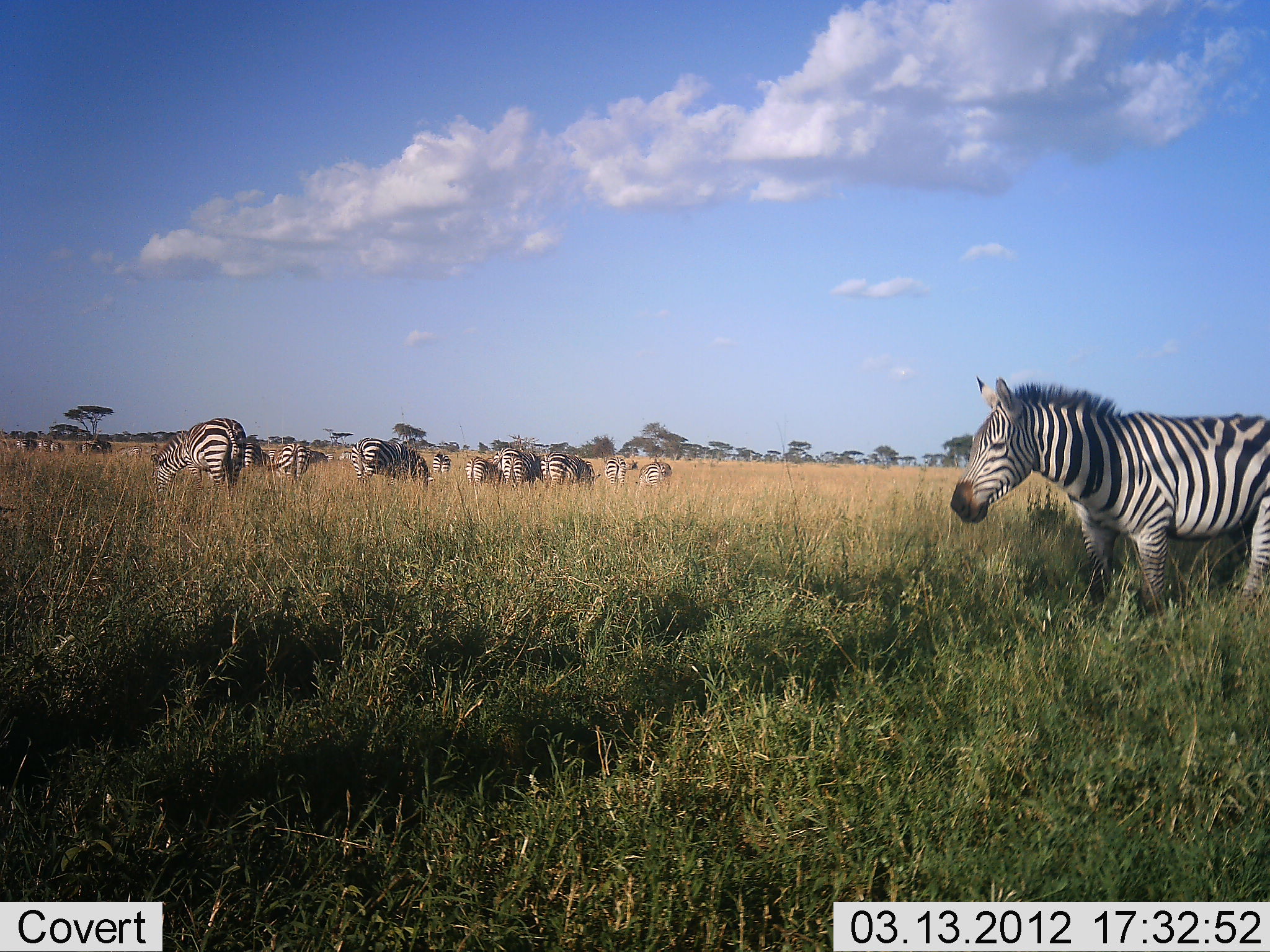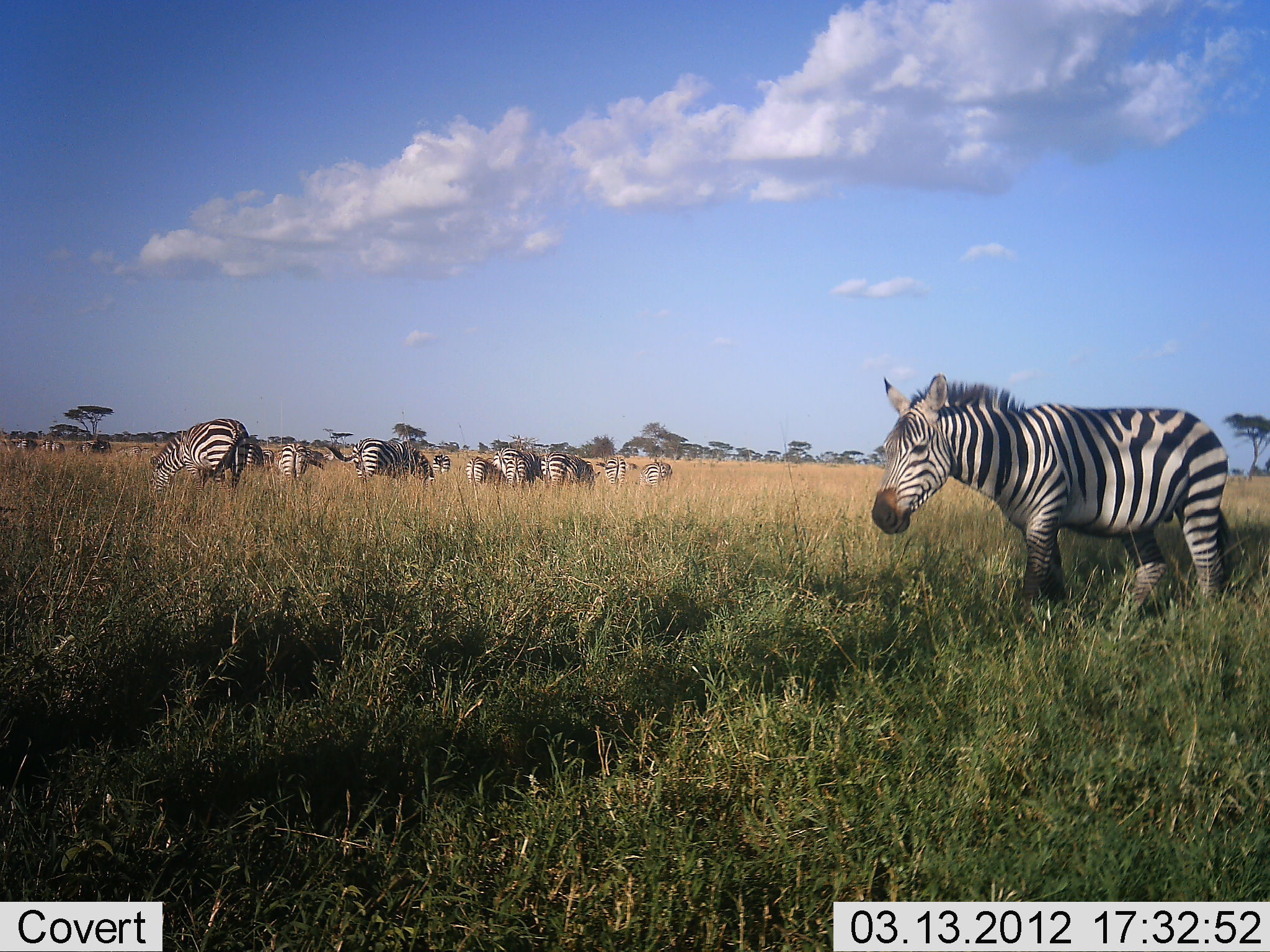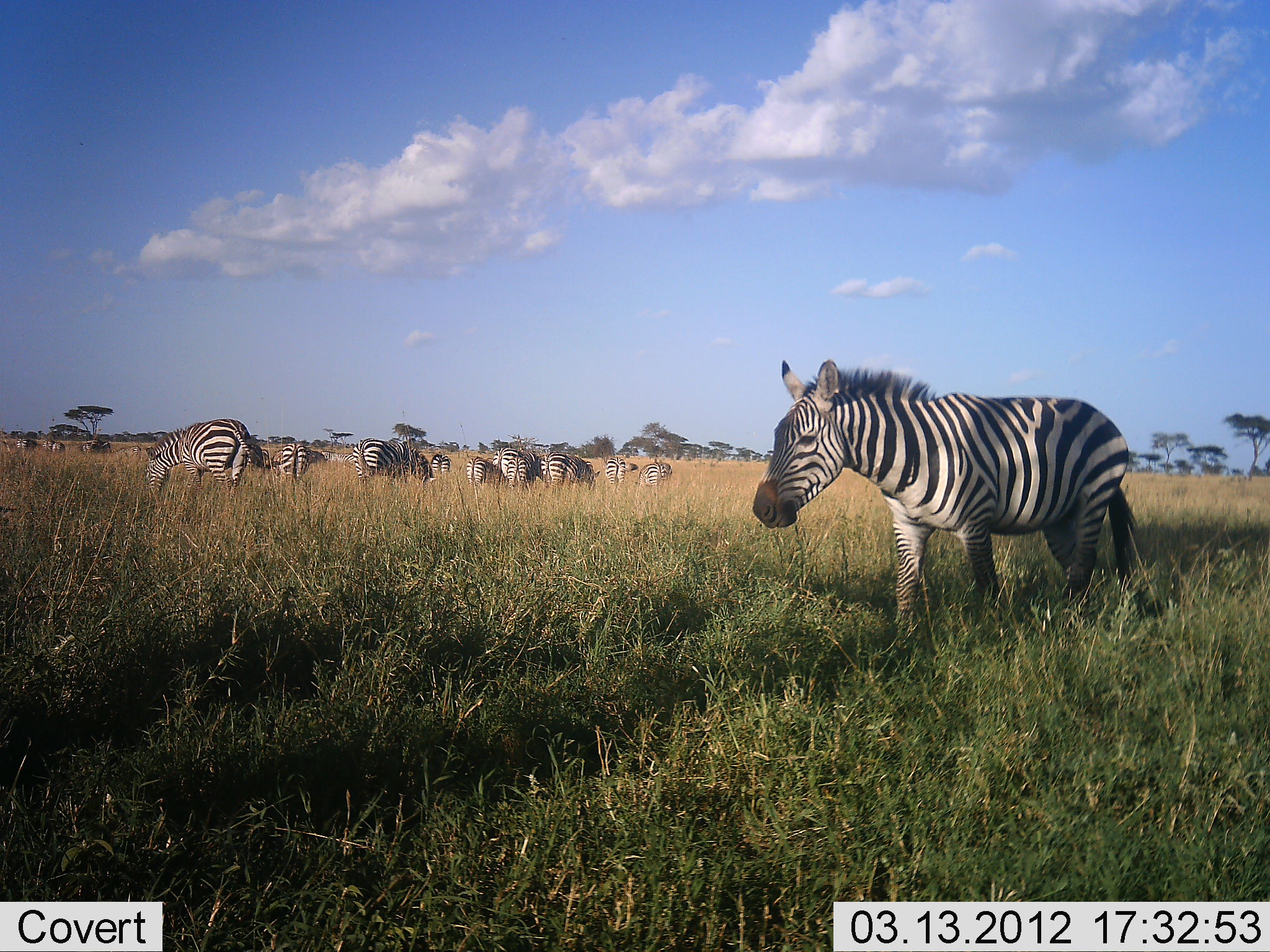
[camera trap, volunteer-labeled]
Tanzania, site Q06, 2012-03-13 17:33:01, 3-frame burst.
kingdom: Animalia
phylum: Chordata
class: Mammalia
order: Perissodactyla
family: Equidae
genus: Equus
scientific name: Equus quagga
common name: plains zebra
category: zebra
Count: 11-50.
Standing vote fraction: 32%.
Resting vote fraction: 3%.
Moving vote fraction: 77%.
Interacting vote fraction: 0%.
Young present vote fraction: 3%.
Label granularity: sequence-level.